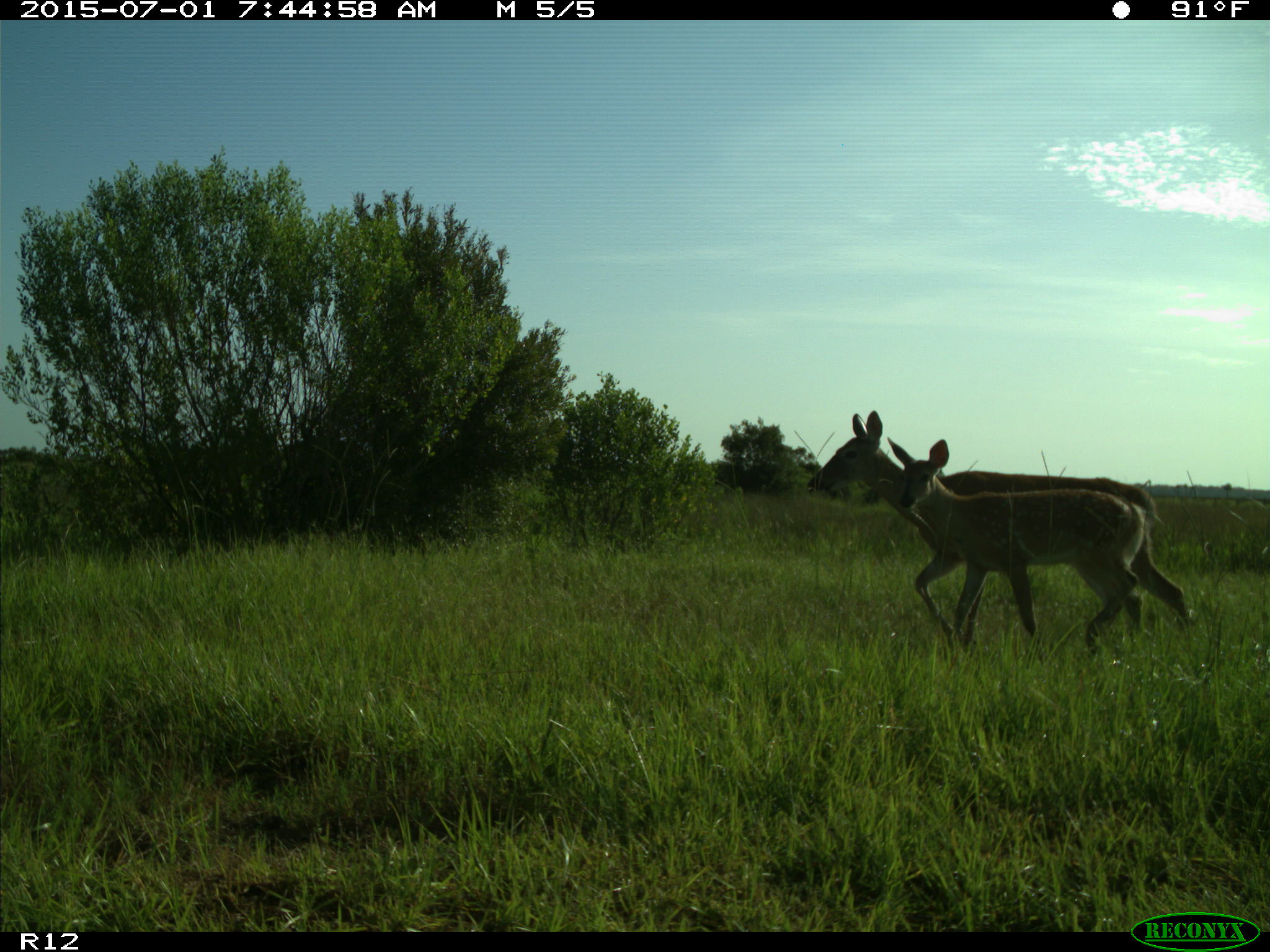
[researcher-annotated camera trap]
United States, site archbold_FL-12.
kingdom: Animalia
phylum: Chordata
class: Mammalia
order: Artiodactyla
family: Cervidae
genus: Odocoileus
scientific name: Odocoileus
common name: deer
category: unidentified deer